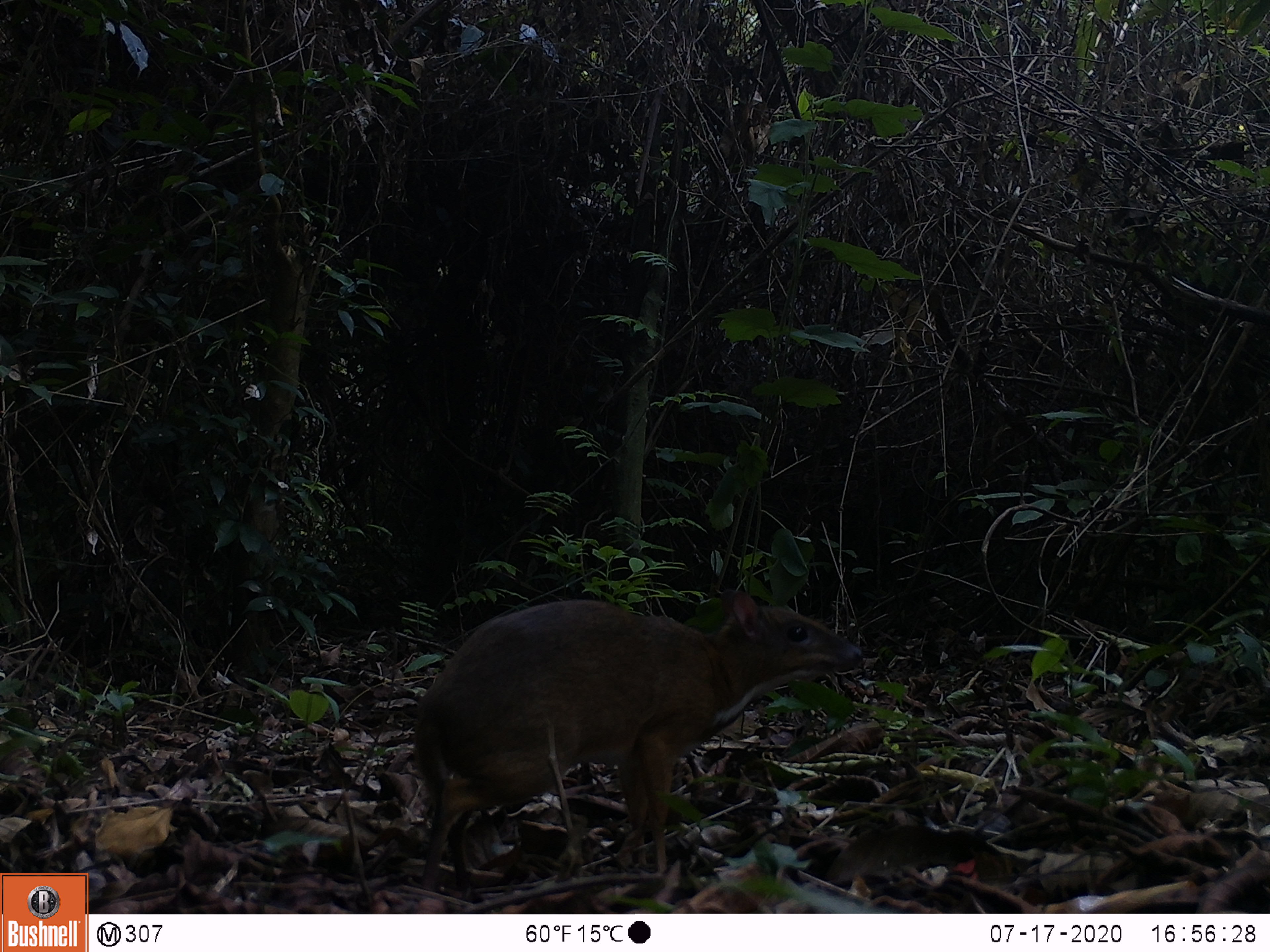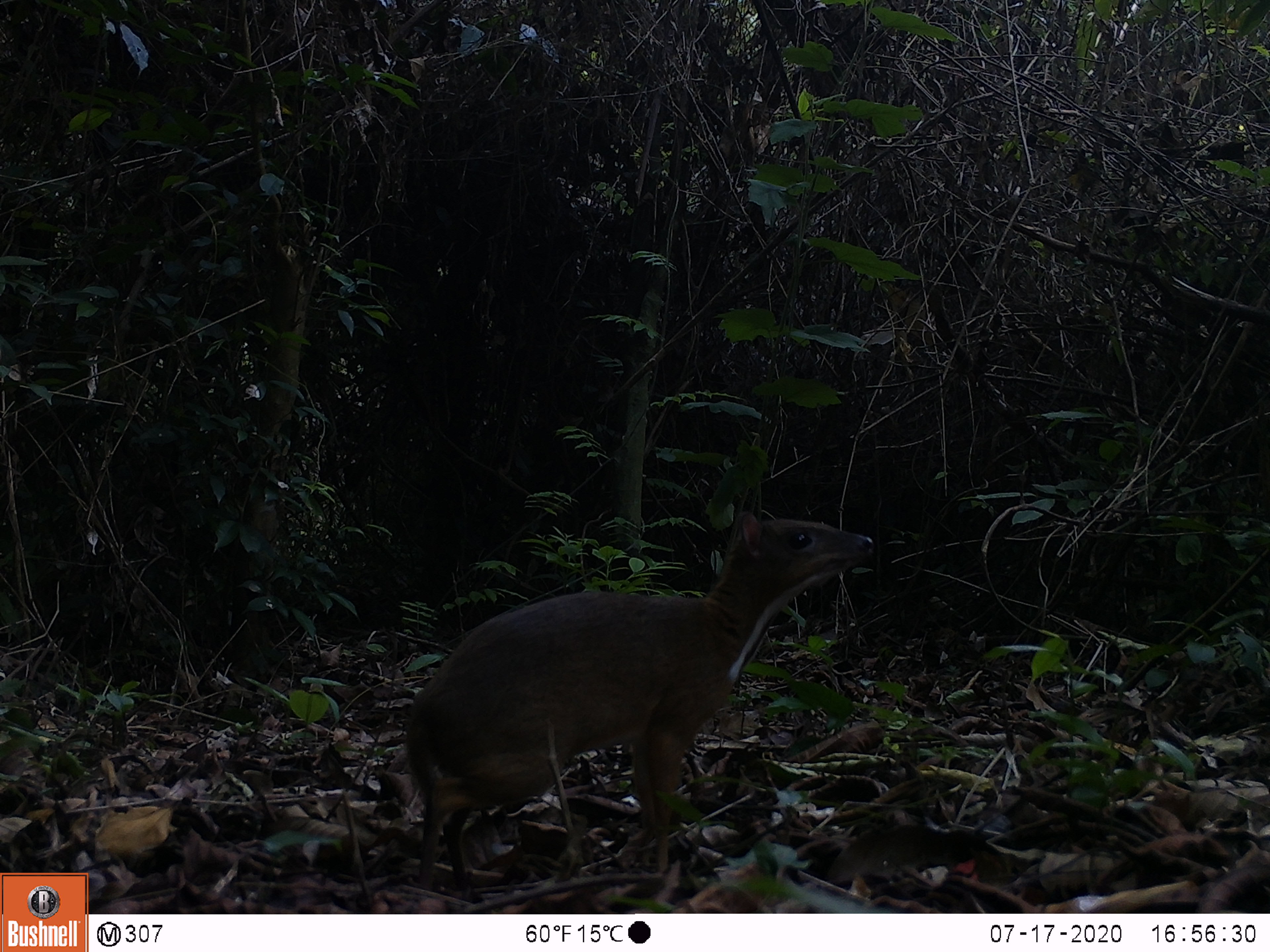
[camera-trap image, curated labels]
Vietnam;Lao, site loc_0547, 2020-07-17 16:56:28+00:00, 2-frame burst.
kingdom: Animalia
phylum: Chordata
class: Mammalia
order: Artiodactyla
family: Tragulidae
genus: Moschiola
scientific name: Moschiola meminna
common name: chevrotain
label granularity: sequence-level